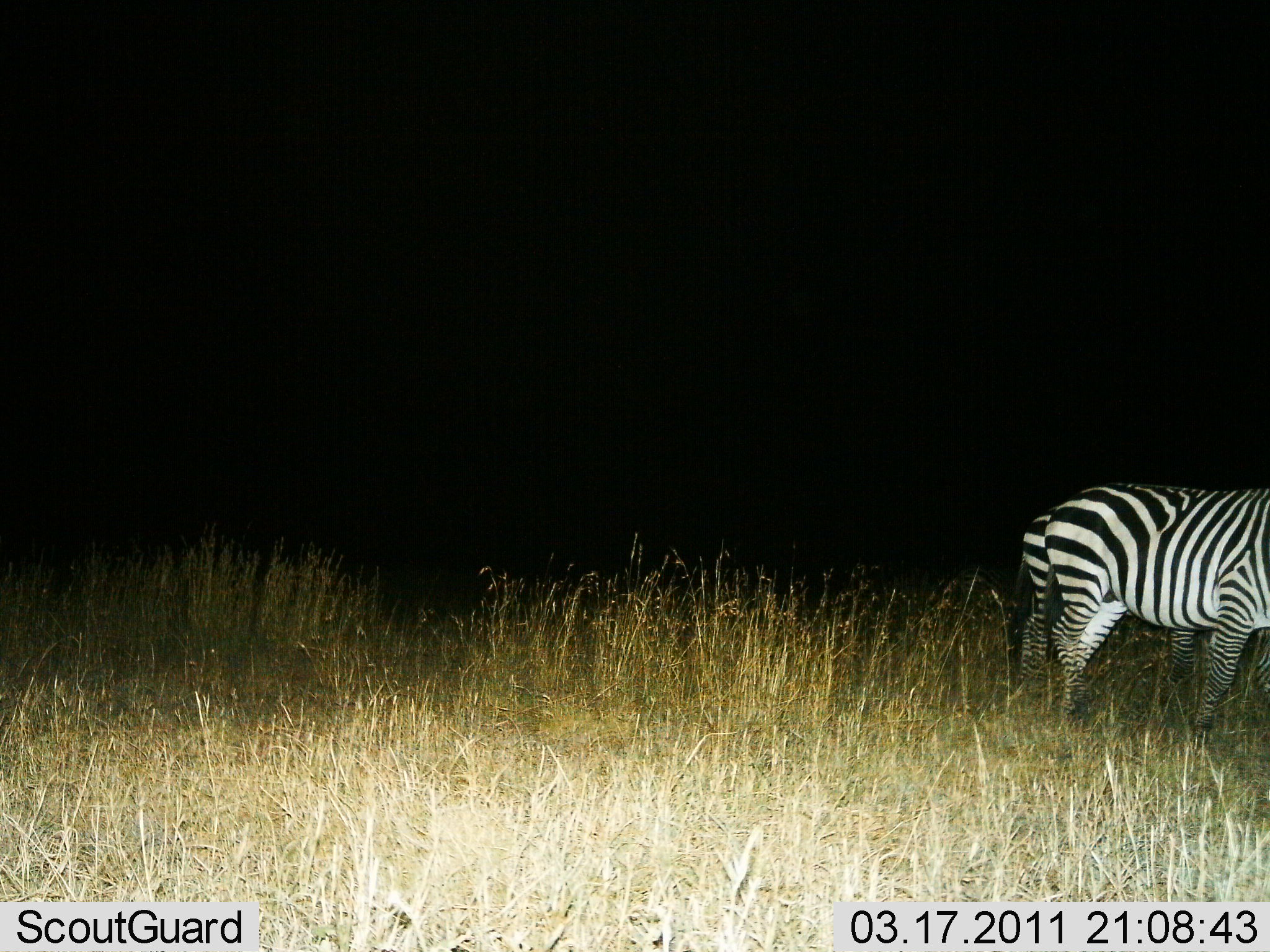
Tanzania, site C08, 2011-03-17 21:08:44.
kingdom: Animalia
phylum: Chordata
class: Mammalia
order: Perissodactyla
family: Equidae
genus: Equus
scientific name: Equus quagga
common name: plains zebra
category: zebra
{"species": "zebra (plains zebra) (Equus quagga)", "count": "2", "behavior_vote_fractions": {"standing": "60%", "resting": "0%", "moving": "40%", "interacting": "0%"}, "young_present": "0%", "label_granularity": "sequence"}